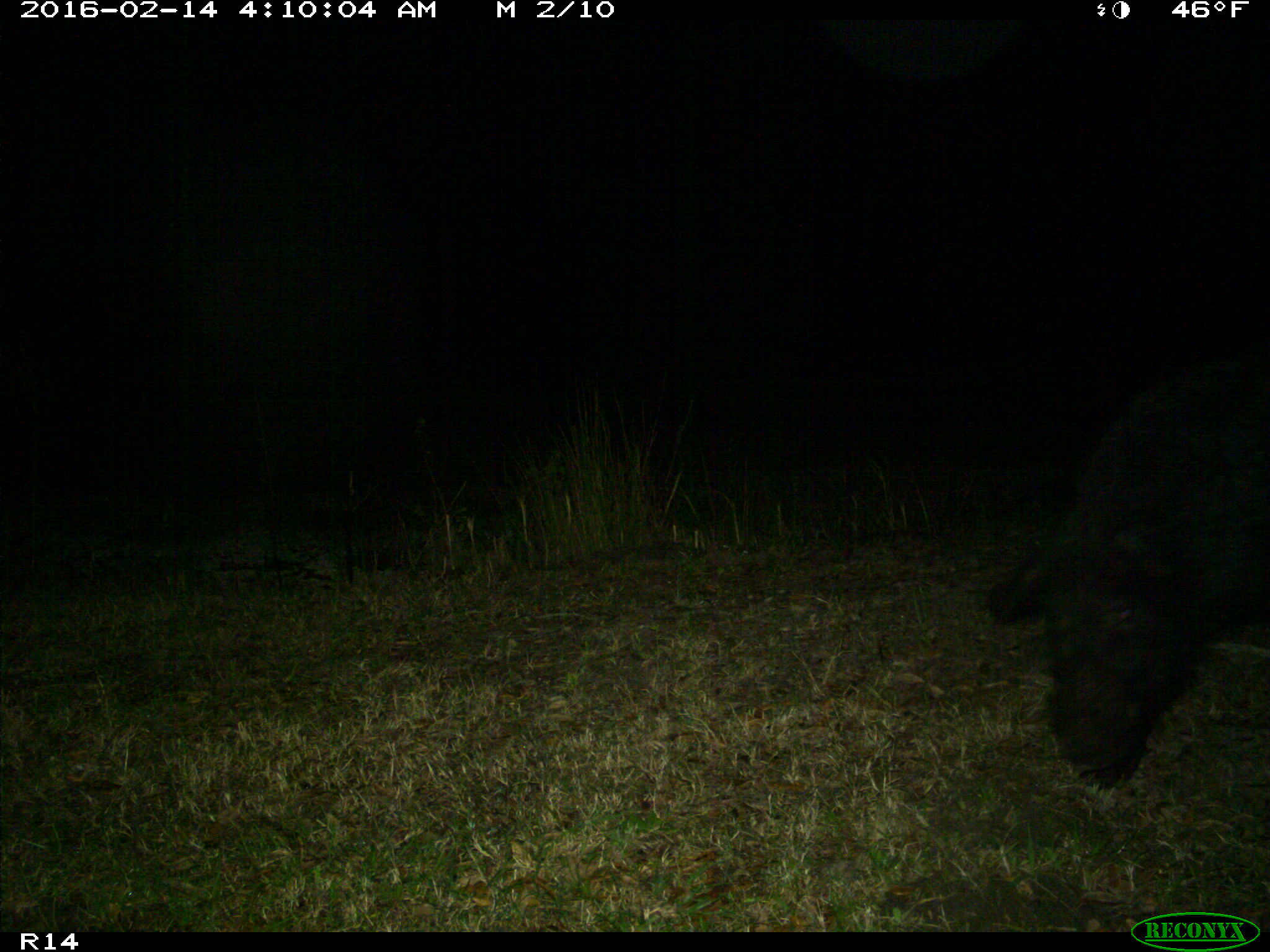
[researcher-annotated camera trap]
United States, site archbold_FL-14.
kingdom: Animalia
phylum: Chordata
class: Mammalia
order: Artiodactyla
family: Suidae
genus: Sus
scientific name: Sus scrofa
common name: wild boar